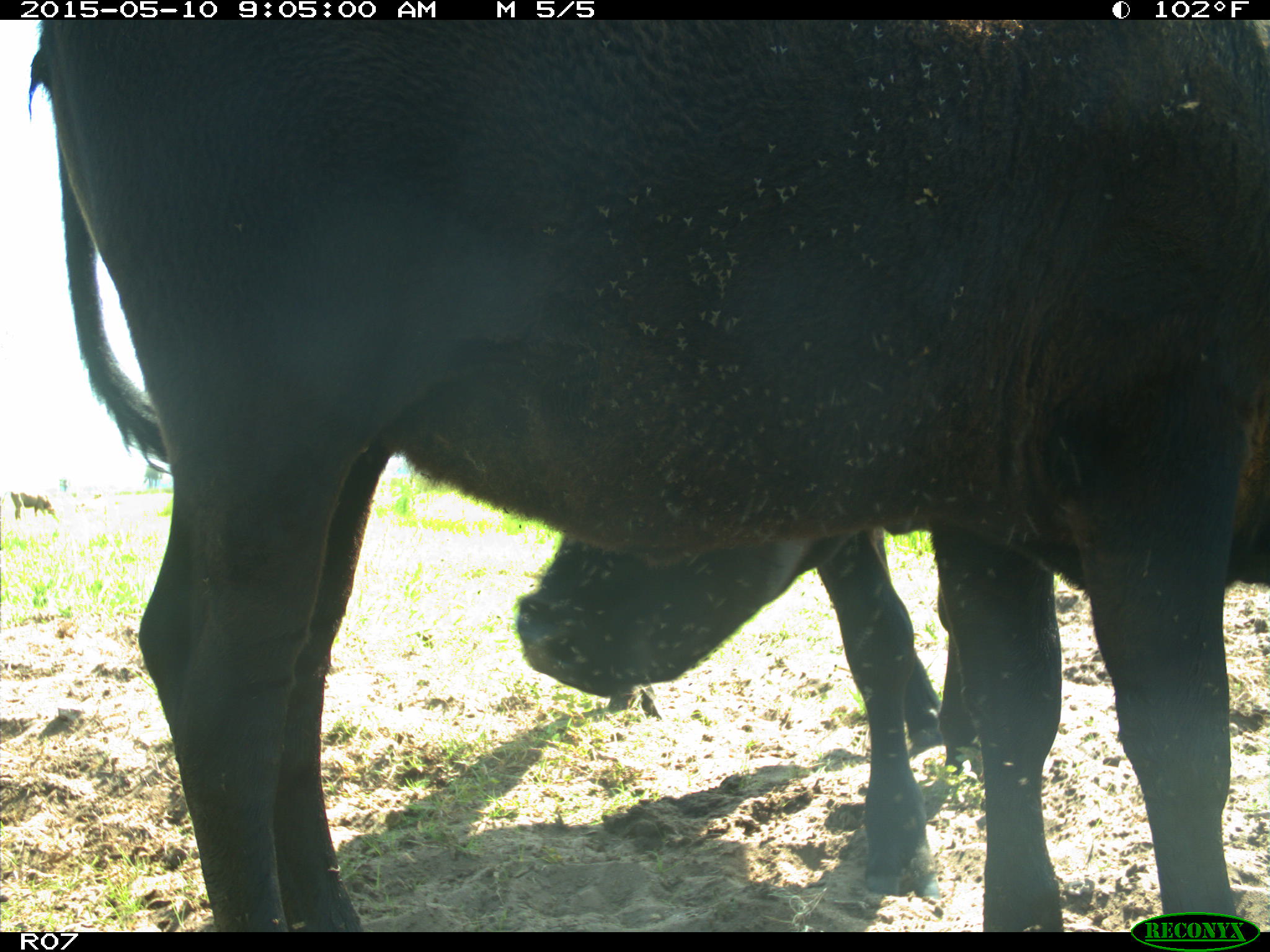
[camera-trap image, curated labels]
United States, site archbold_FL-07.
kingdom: Animalia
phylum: Chordata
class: Mammalia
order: Artiodactyla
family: Bovidae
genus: Bos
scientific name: Bos taurus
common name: domestic cow